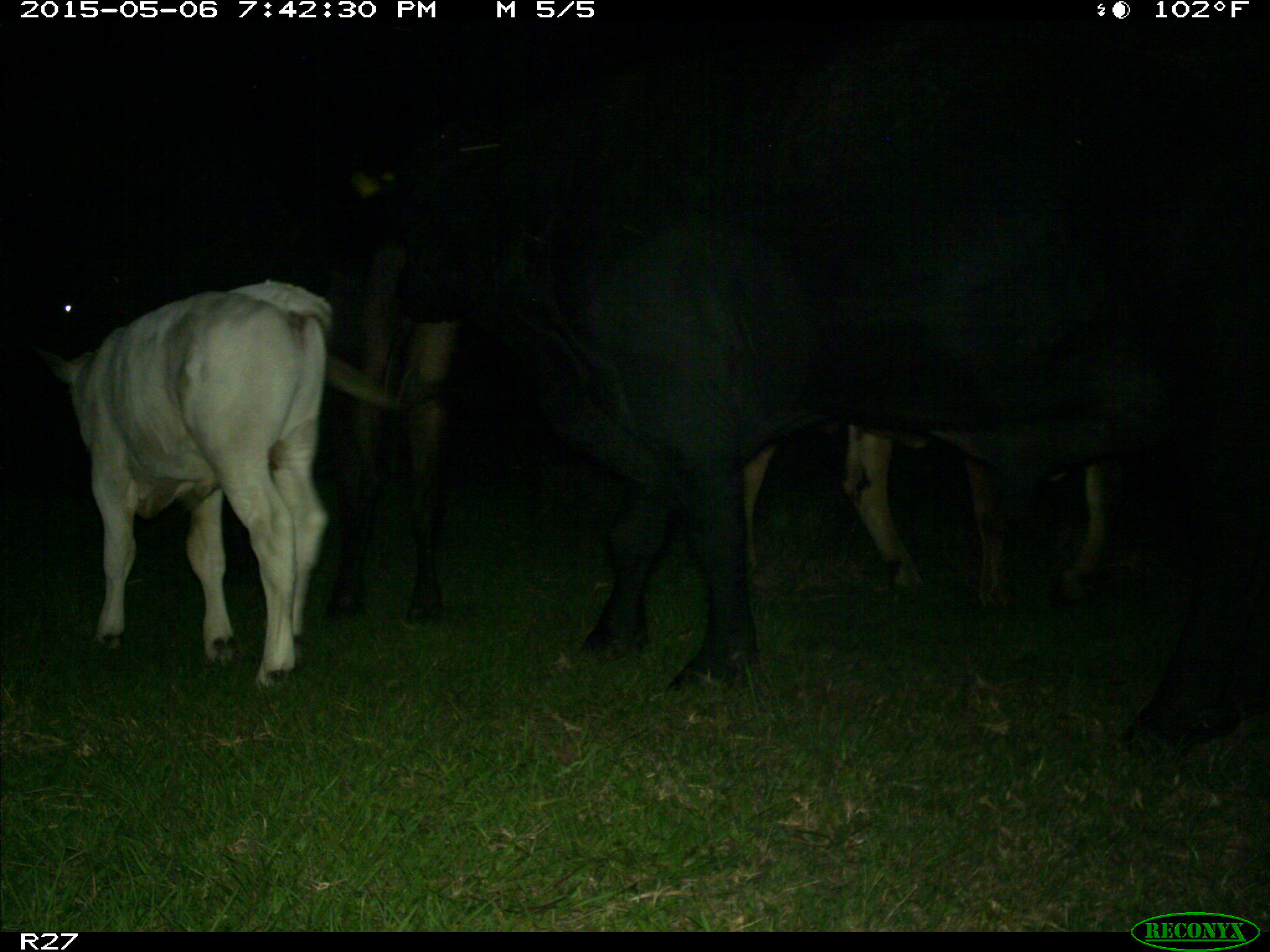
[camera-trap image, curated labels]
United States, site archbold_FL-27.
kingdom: Animalia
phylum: Chordata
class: Mammalia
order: Artiodactyla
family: Bovidae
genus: Bos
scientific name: Bos taurus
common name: domestic cow